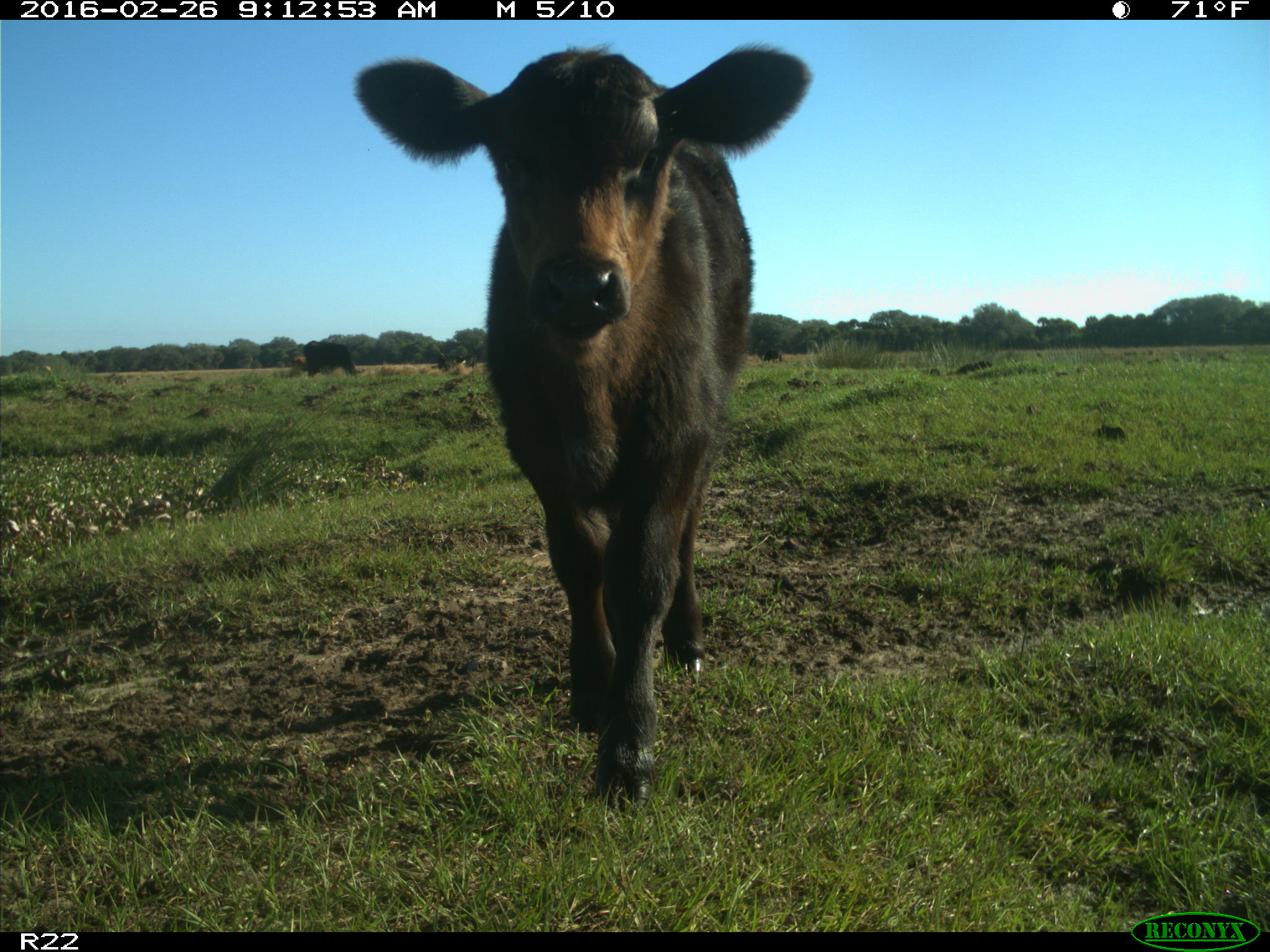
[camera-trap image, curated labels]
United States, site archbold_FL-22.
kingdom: Animalia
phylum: Chordata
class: Mammalia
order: Artiodactyla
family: Bovidae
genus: Bos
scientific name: Bos taurus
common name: domestic cow